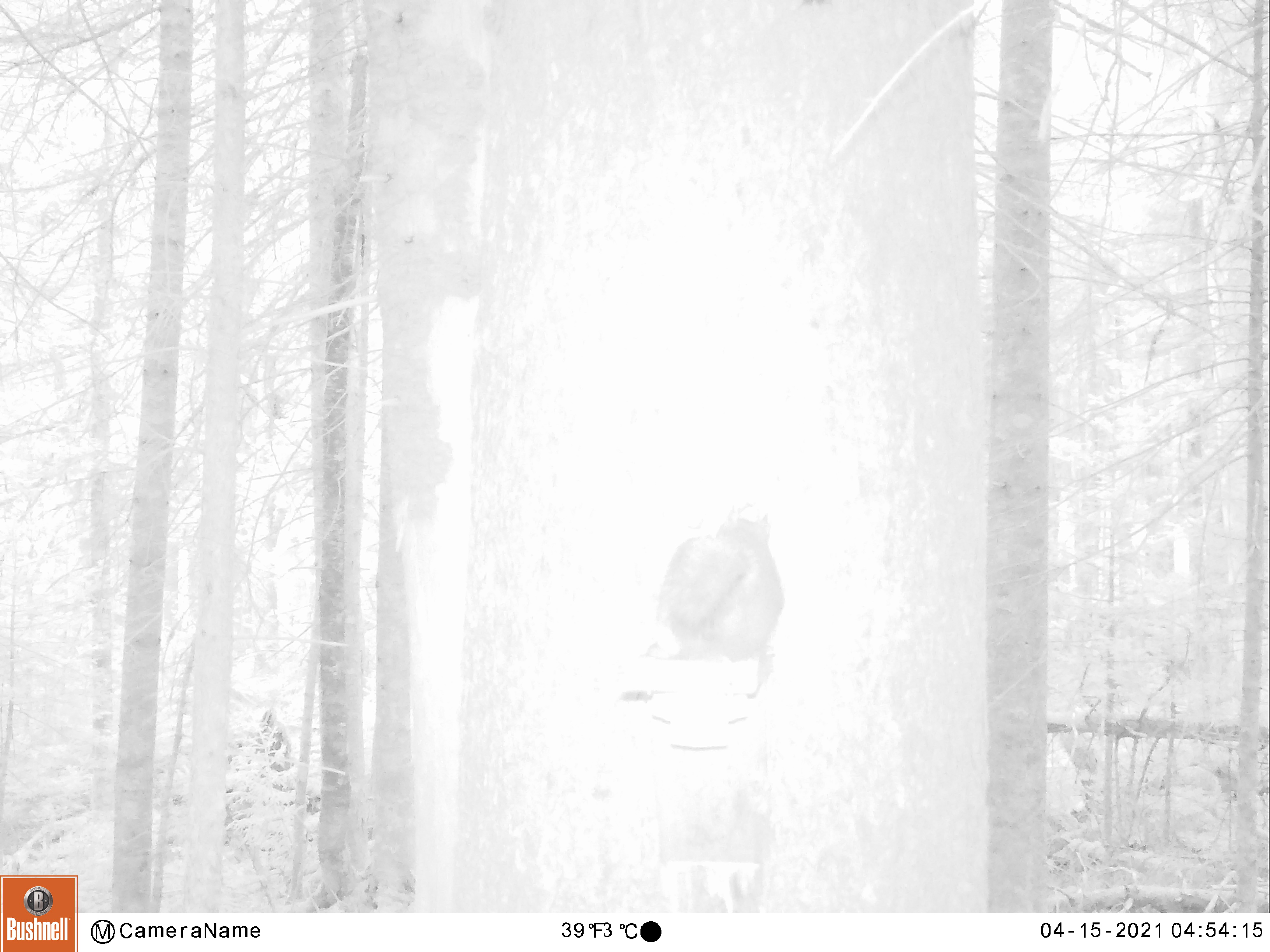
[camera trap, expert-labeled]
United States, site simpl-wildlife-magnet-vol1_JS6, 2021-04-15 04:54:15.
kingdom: Animalia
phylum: Chordata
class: Mammalia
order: Rodentia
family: Sciuridae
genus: Tamiasciurus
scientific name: Tamiasciurus hudsonicus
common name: red squirrel